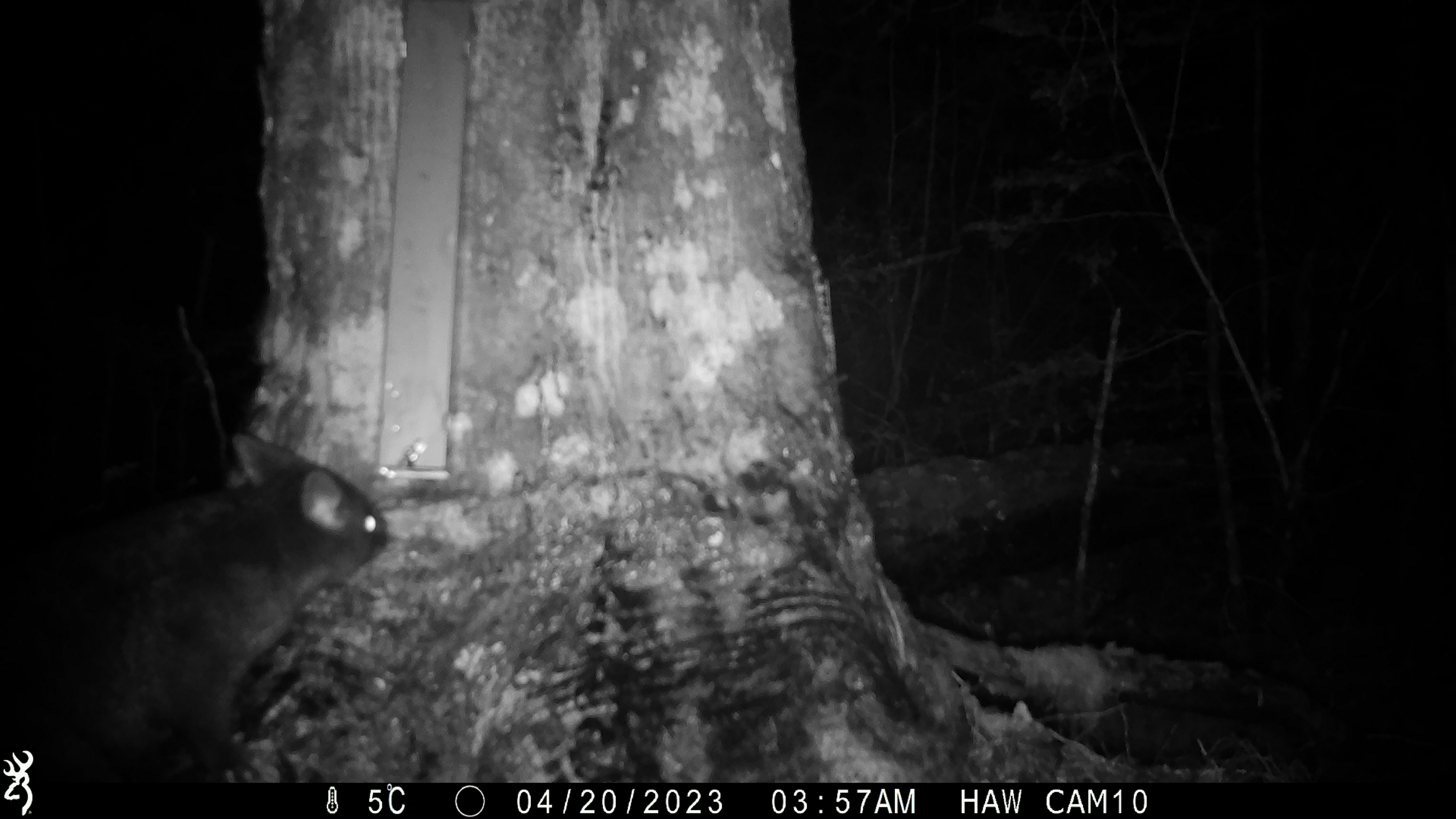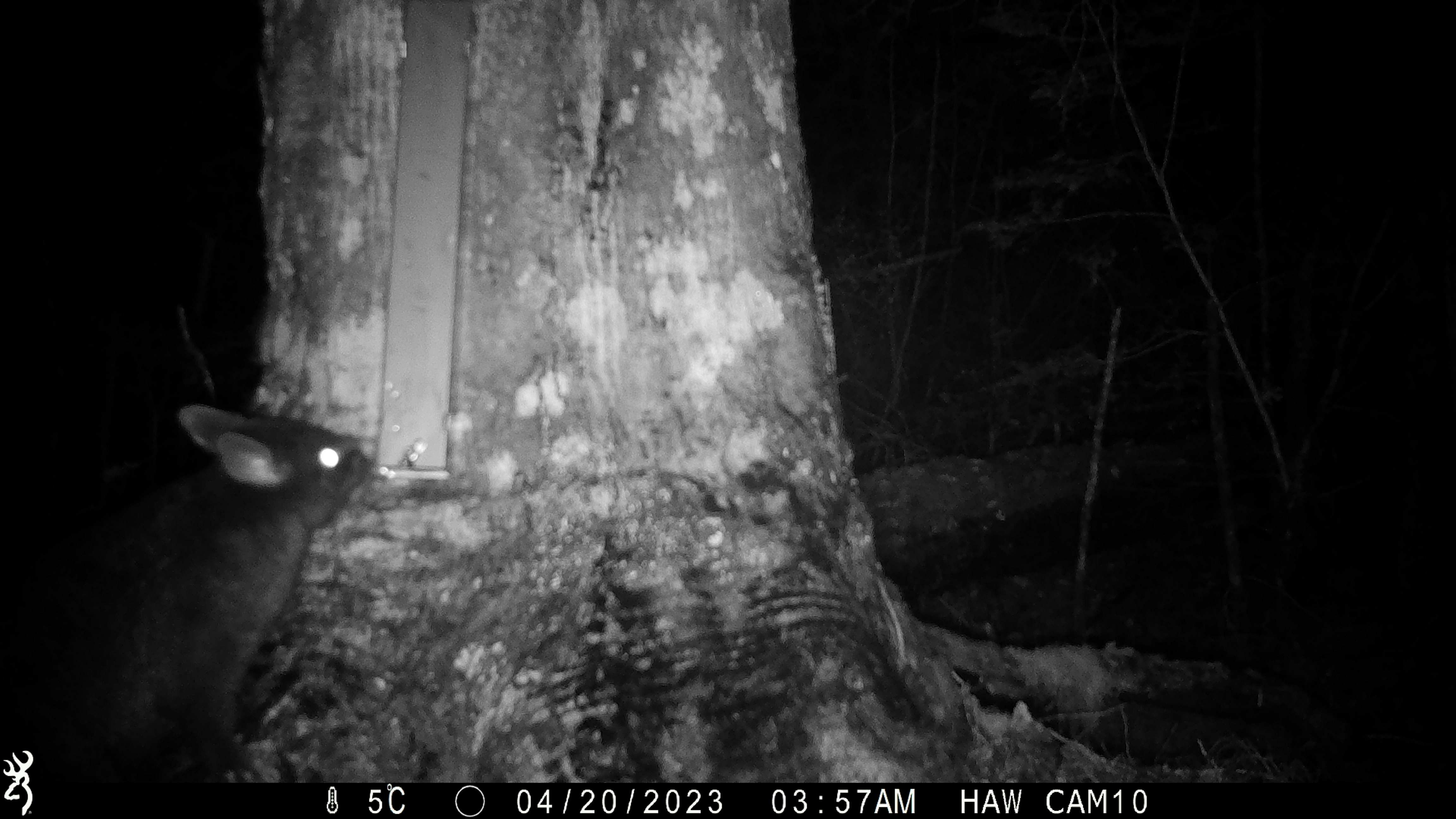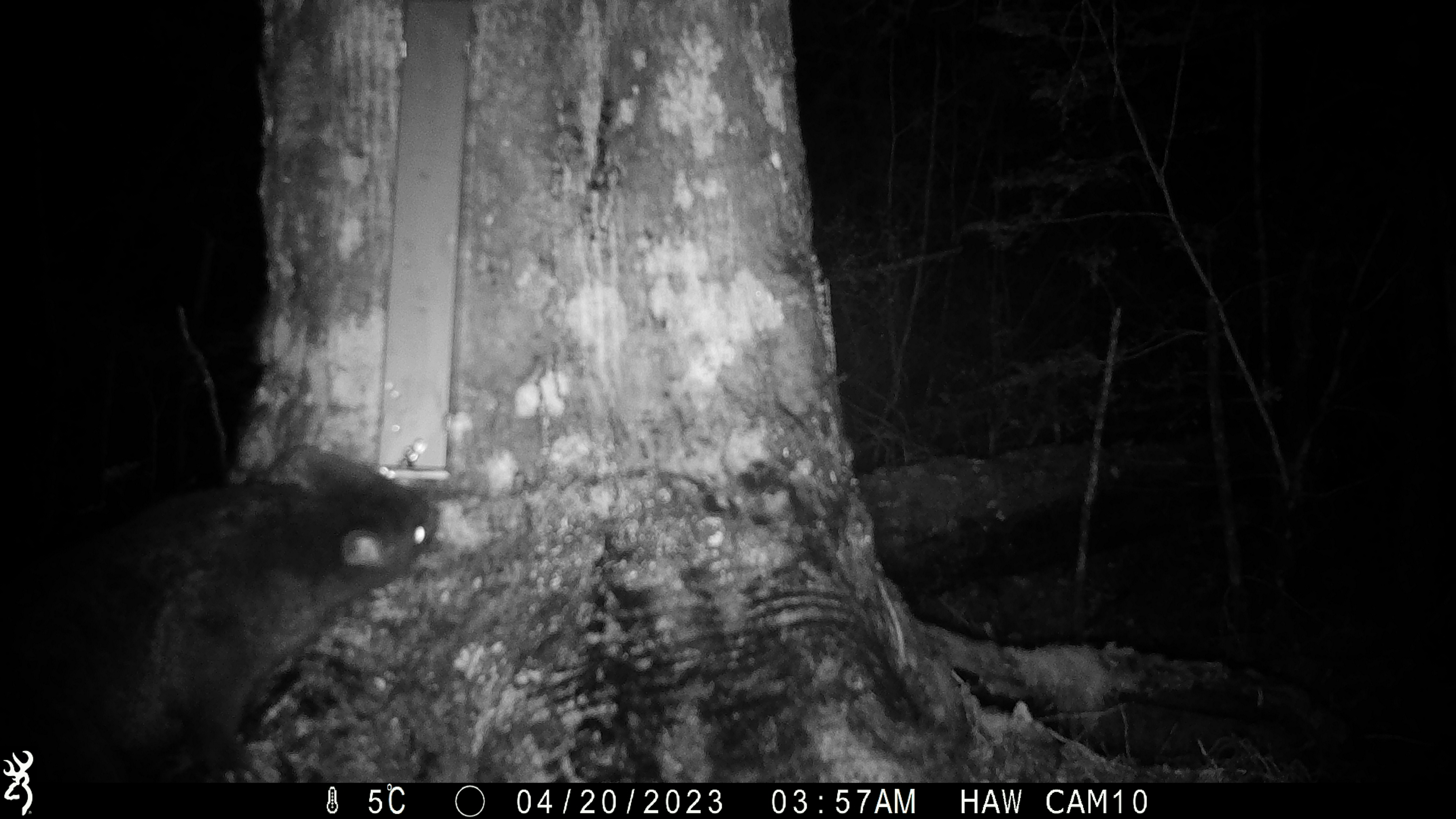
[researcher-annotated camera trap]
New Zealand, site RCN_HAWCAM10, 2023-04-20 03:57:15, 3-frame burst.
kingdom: Animalia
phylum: Chordata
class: Mammalia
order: Diprotodontia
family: Phalangeridae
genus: Trichosurus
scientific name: Trichosurus vulpecula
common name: common brushtail possum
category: possum